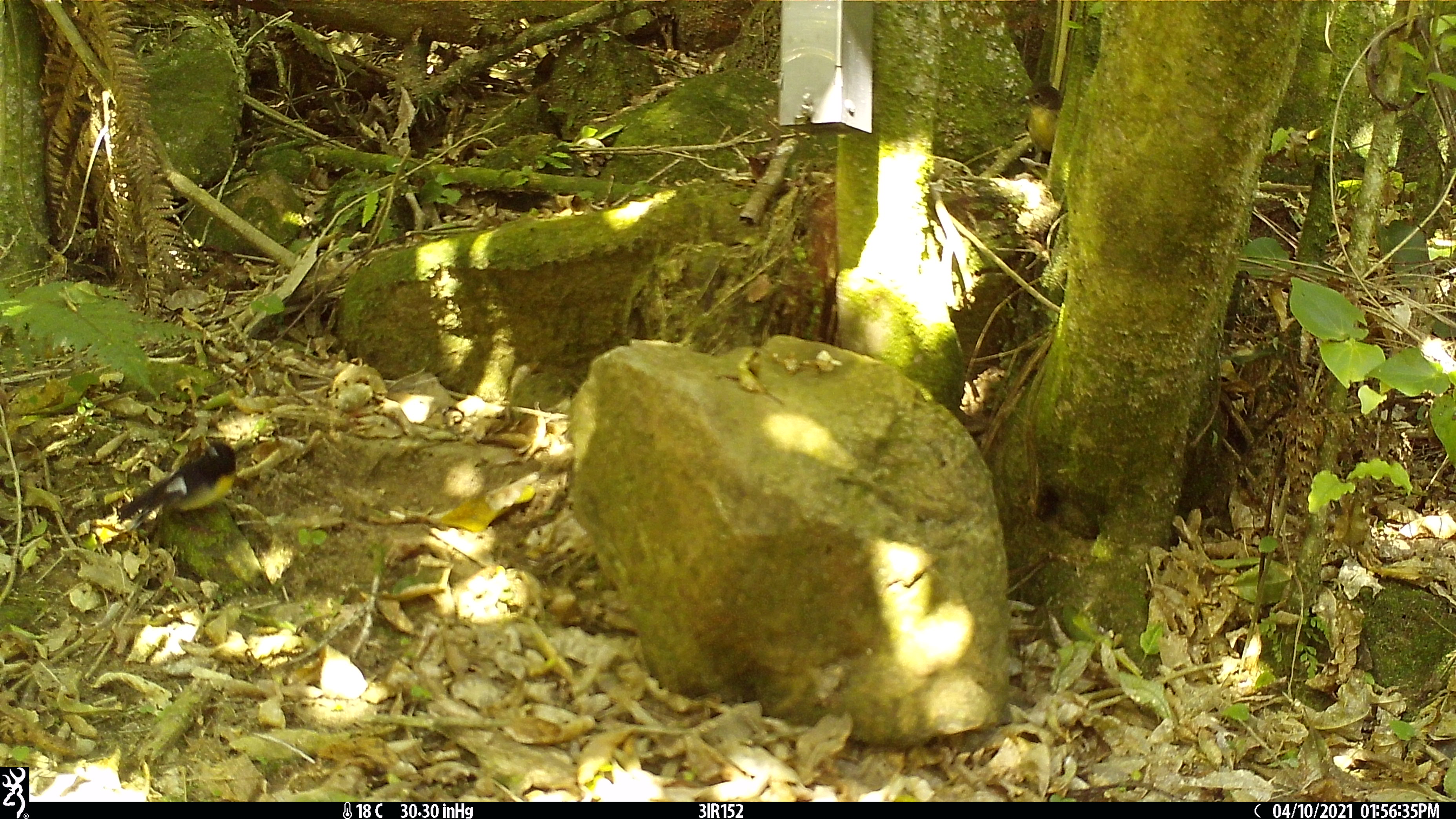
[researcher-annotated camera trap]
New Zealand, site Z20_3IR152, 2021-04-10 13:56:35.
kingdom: Animalia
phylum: Chordata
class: Aves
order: Passeriformes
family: Petroicidae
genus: Petroica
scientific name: Petroica macrocephala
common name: tomtit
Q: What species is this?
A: Tomtit (Petroica macrocephala).